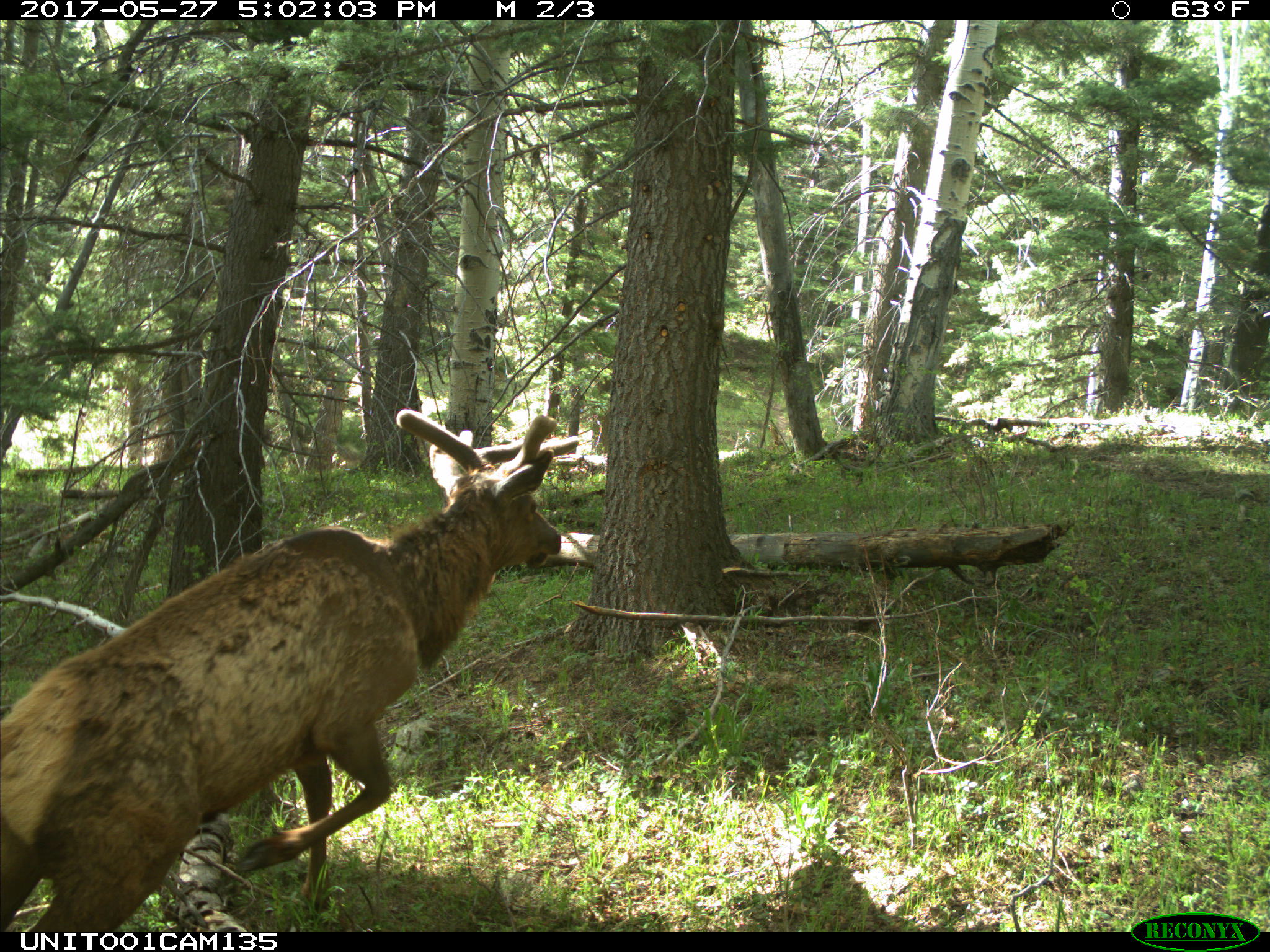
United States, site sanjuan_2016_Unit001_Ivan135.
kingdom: Animalia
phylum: Chordata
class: Mammalia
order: Artiodactyla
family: Cervidae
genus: Cervus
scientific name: Cervus elaphus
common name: red deer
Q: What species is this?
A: Cervus elaphus (red deer).